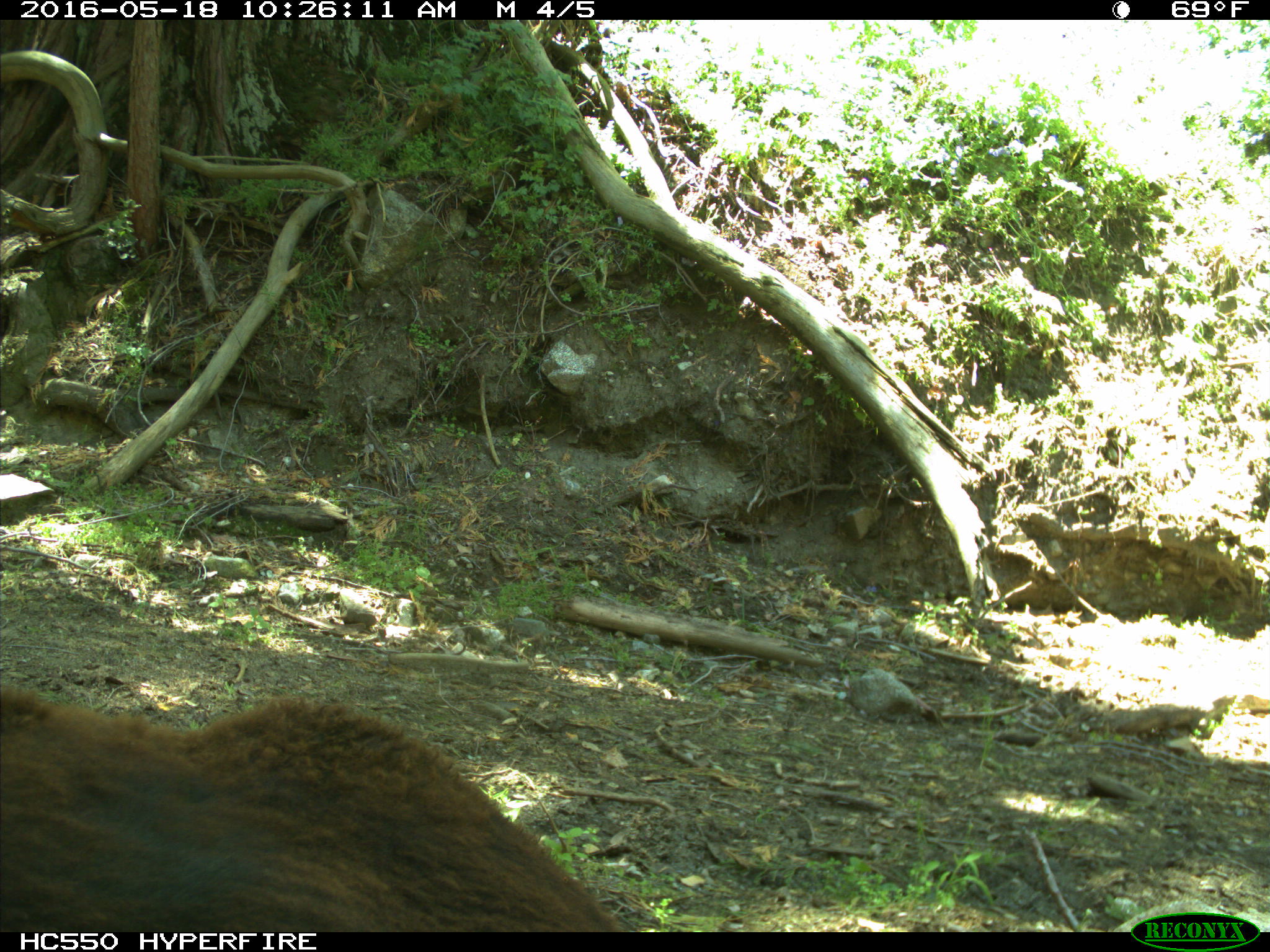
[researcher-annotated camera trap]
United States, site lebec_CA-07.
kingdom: Animalia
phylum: Chordata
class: Mammalia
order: Artiodactyla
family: Bovidae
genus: Bos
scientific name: Bos taurus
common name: domestic cow